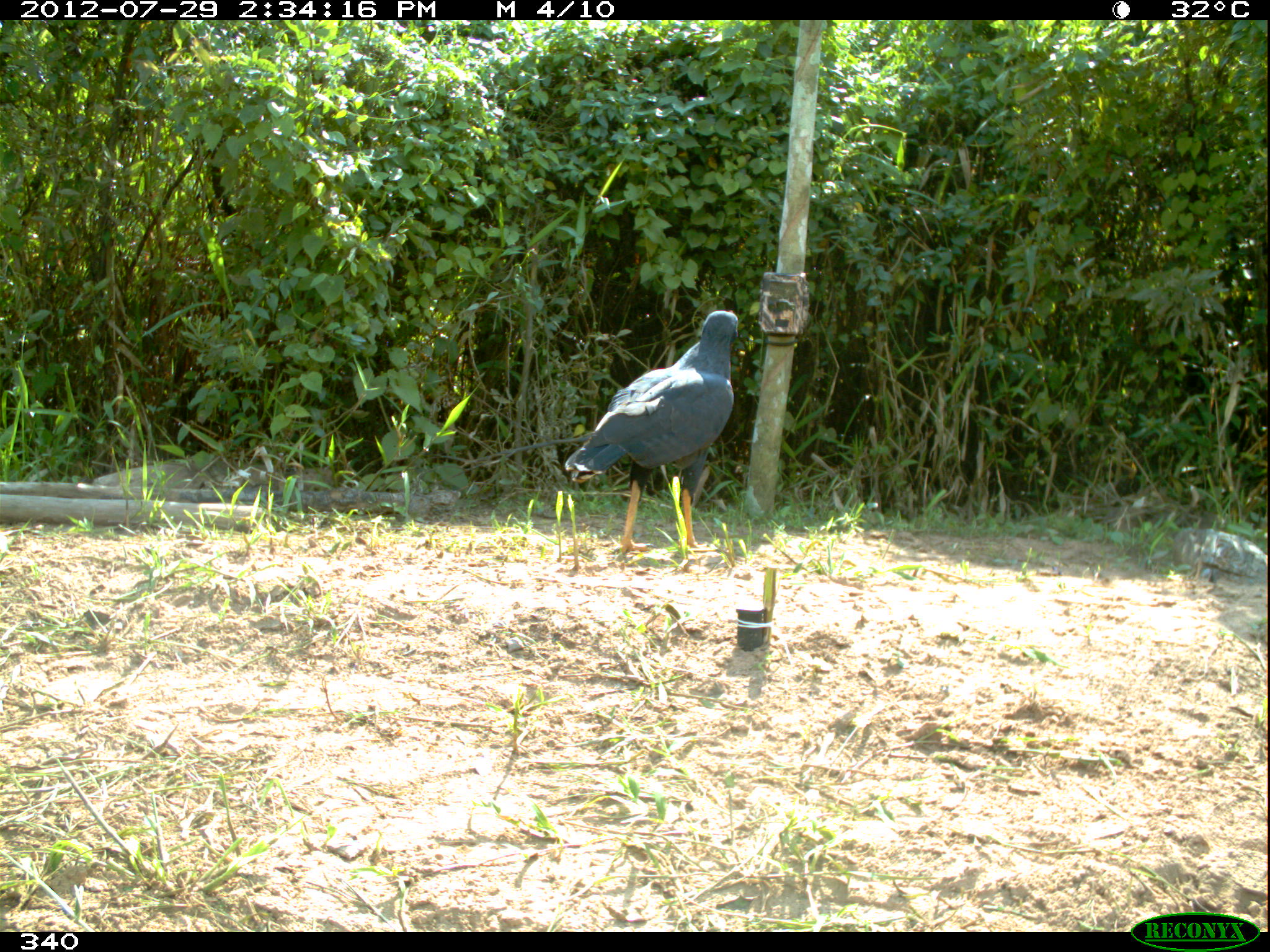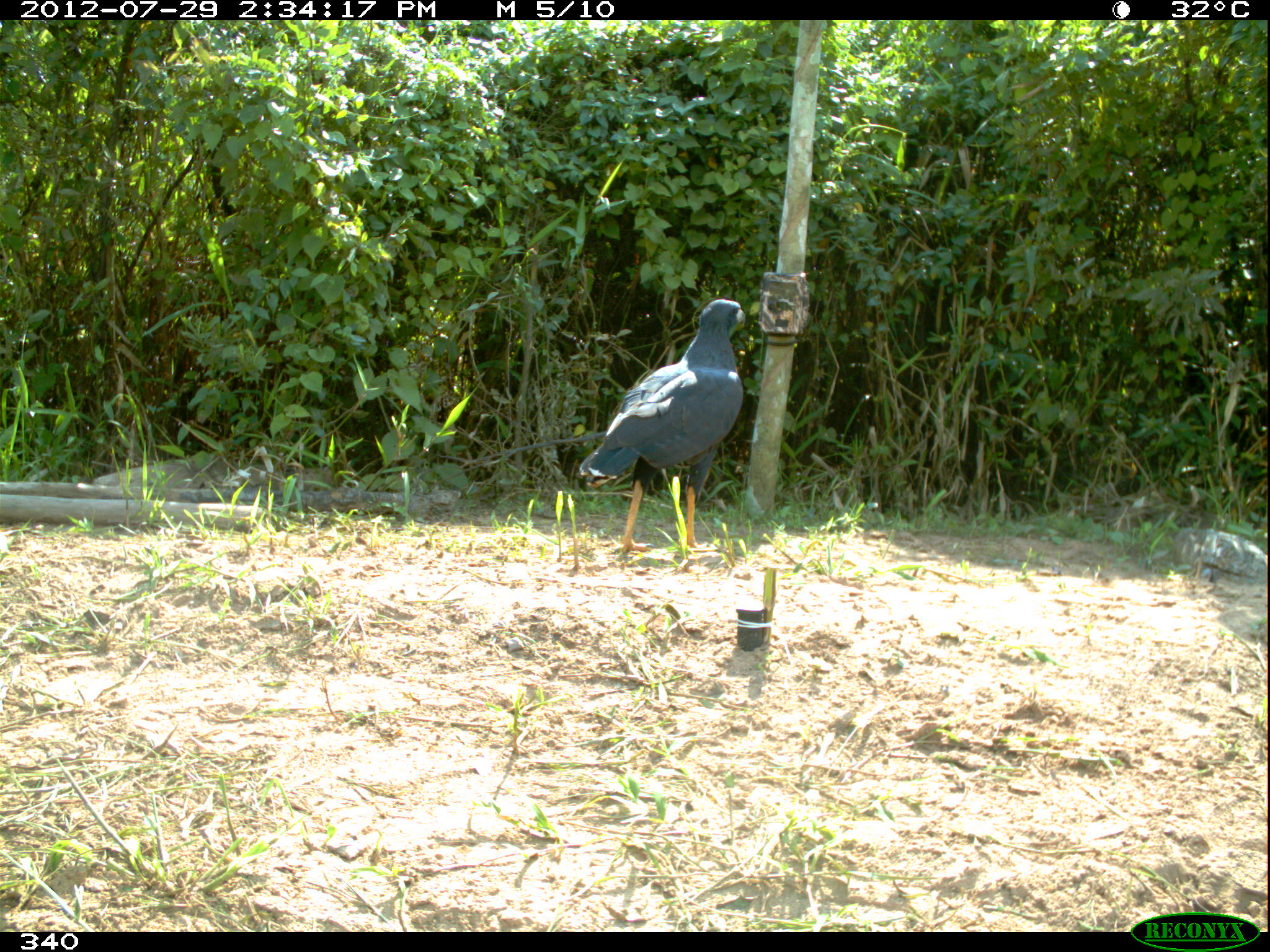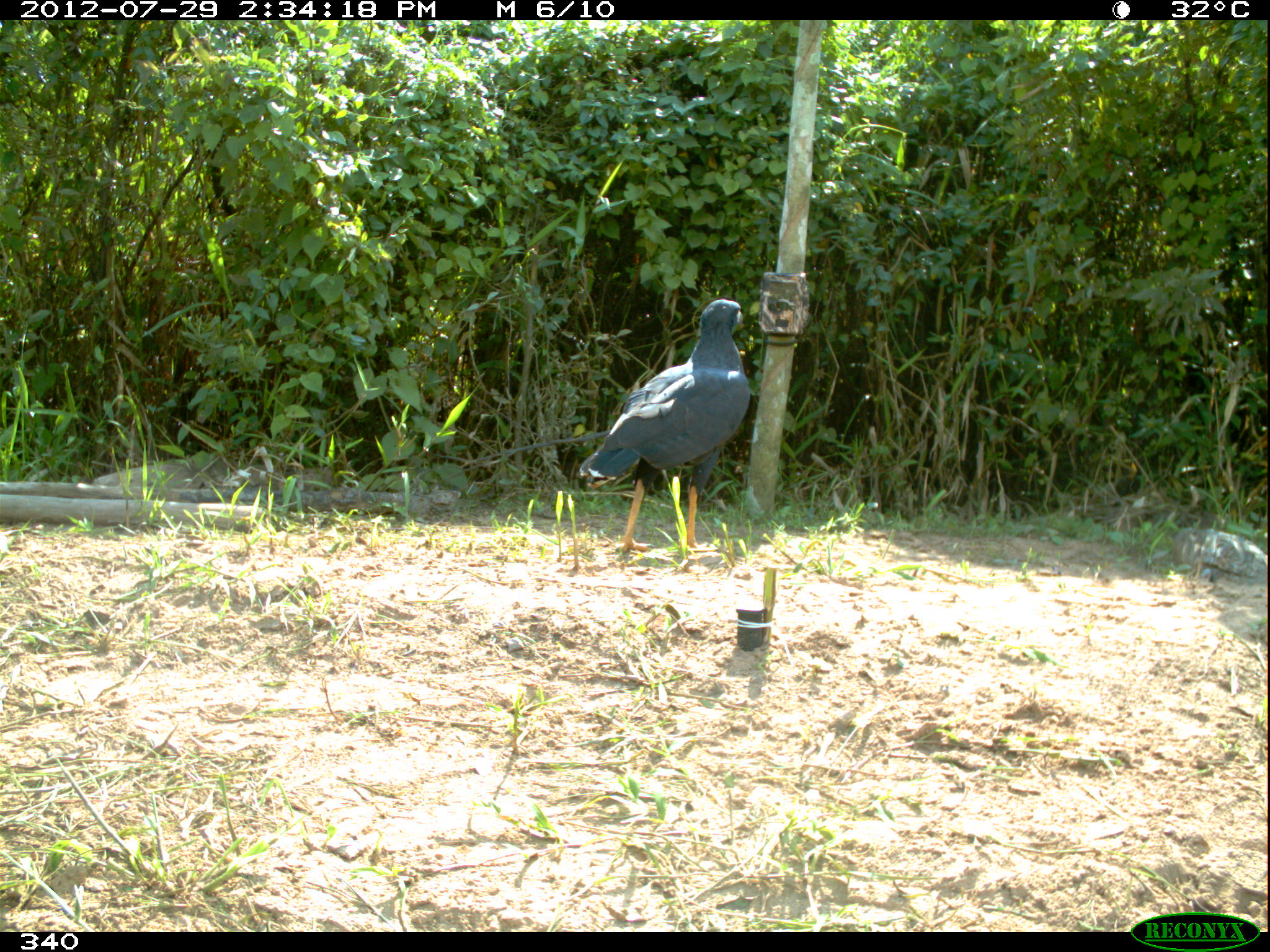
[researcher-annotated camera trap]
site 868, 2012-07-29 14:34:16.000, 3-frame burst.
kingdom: Animalia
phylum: Chordata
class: Aves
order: Accipitriformes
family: Accipitridae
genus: Buteogallus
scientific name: Buteogallus urubitinga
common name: great black hawk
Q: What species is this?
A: Buteogallus urubitinga (great black hawk).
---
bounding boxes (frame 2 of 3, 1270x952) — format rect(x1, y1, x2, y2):
buteogallus urubitinga: rect(578, 297, 746, 551)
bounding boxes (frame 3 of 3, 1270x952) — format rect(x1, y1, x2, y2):
buteogallus urubitinga: rect(578, 296, 749, 553)